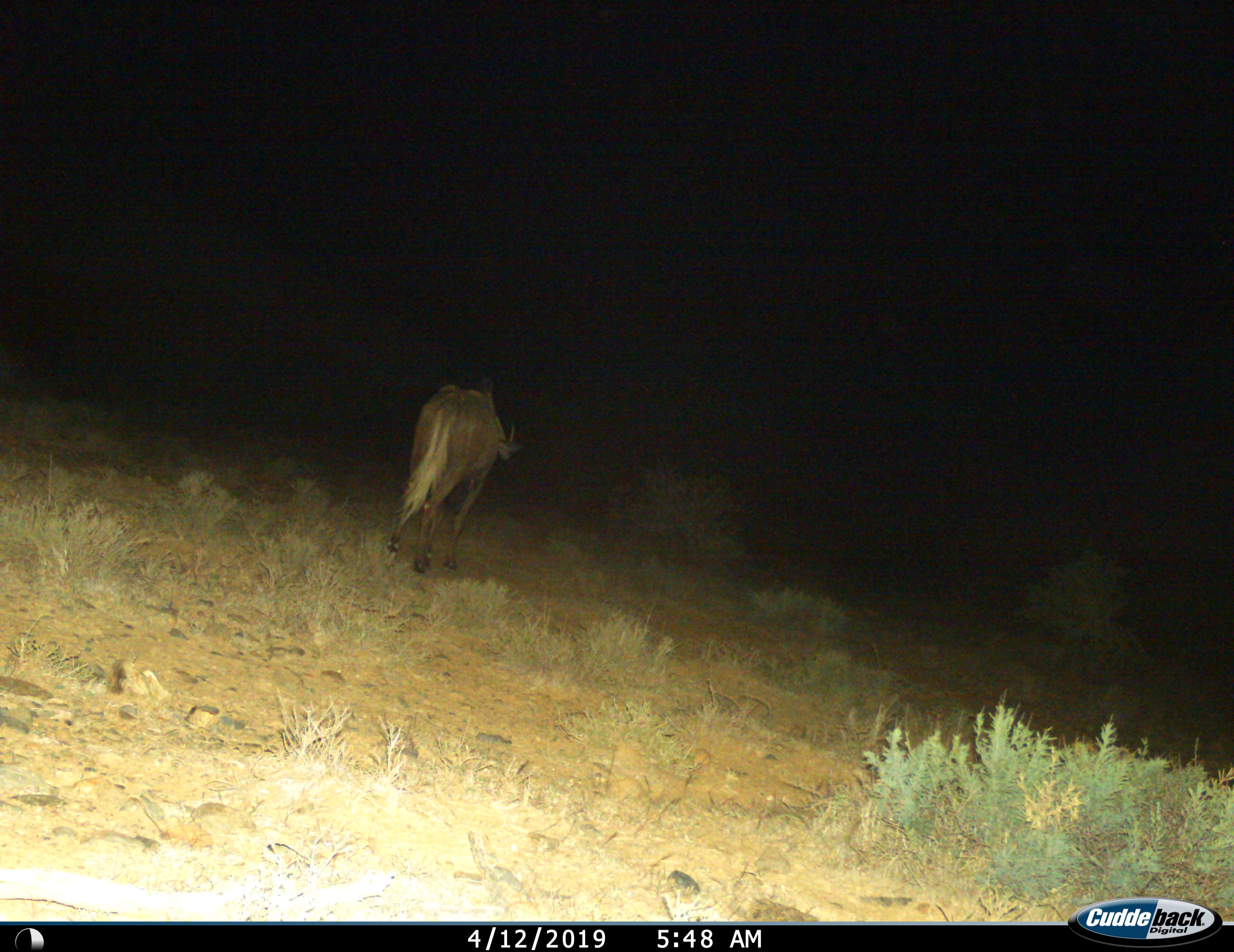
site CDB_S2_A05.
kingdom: Animalia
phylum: Chordata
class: Mammalia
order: Artiodactyla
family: Bovidae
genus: Connochaetes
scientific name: Connochaetes gnou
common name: black wildebeest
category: wildebeestblack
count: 1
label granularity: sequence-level